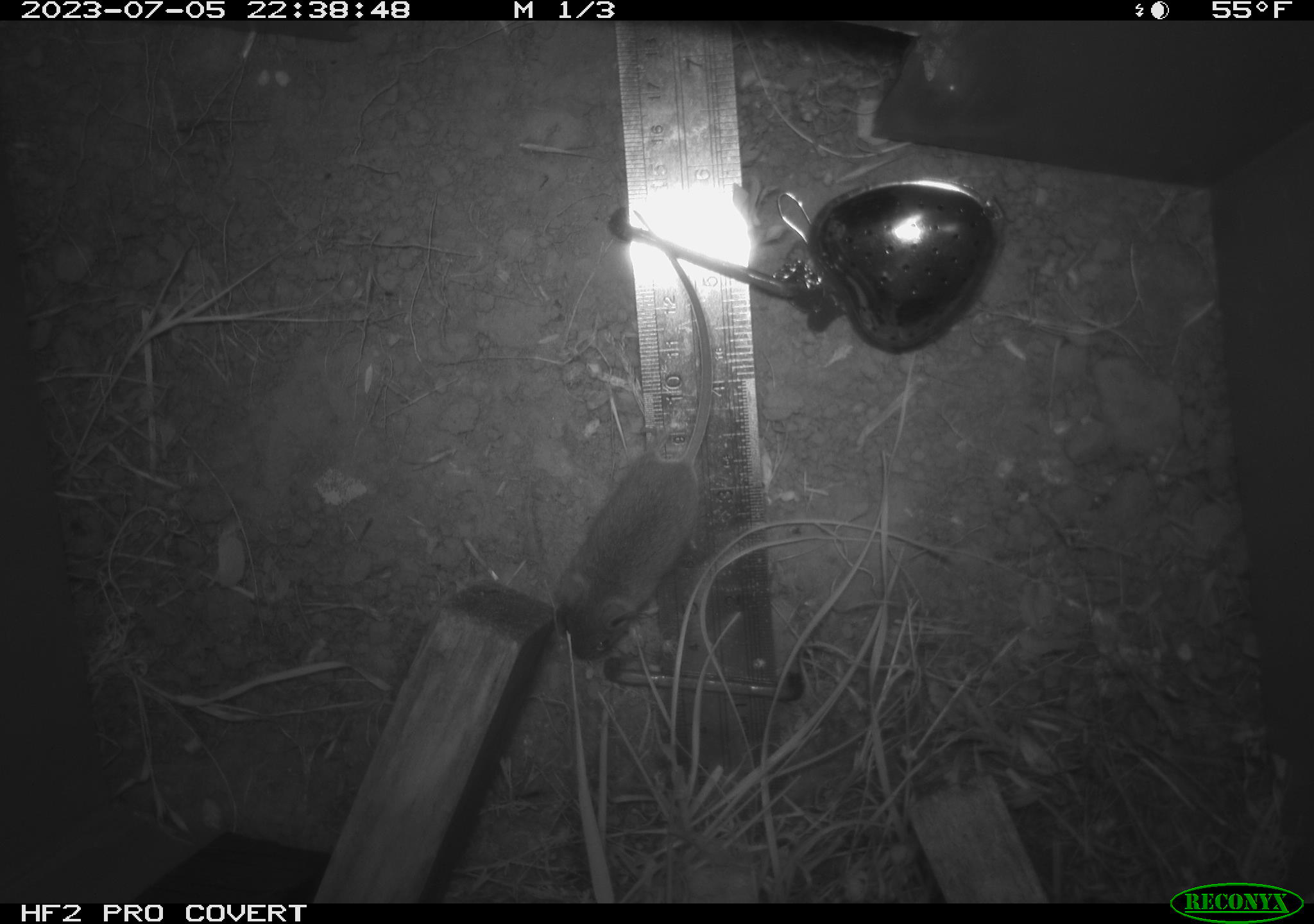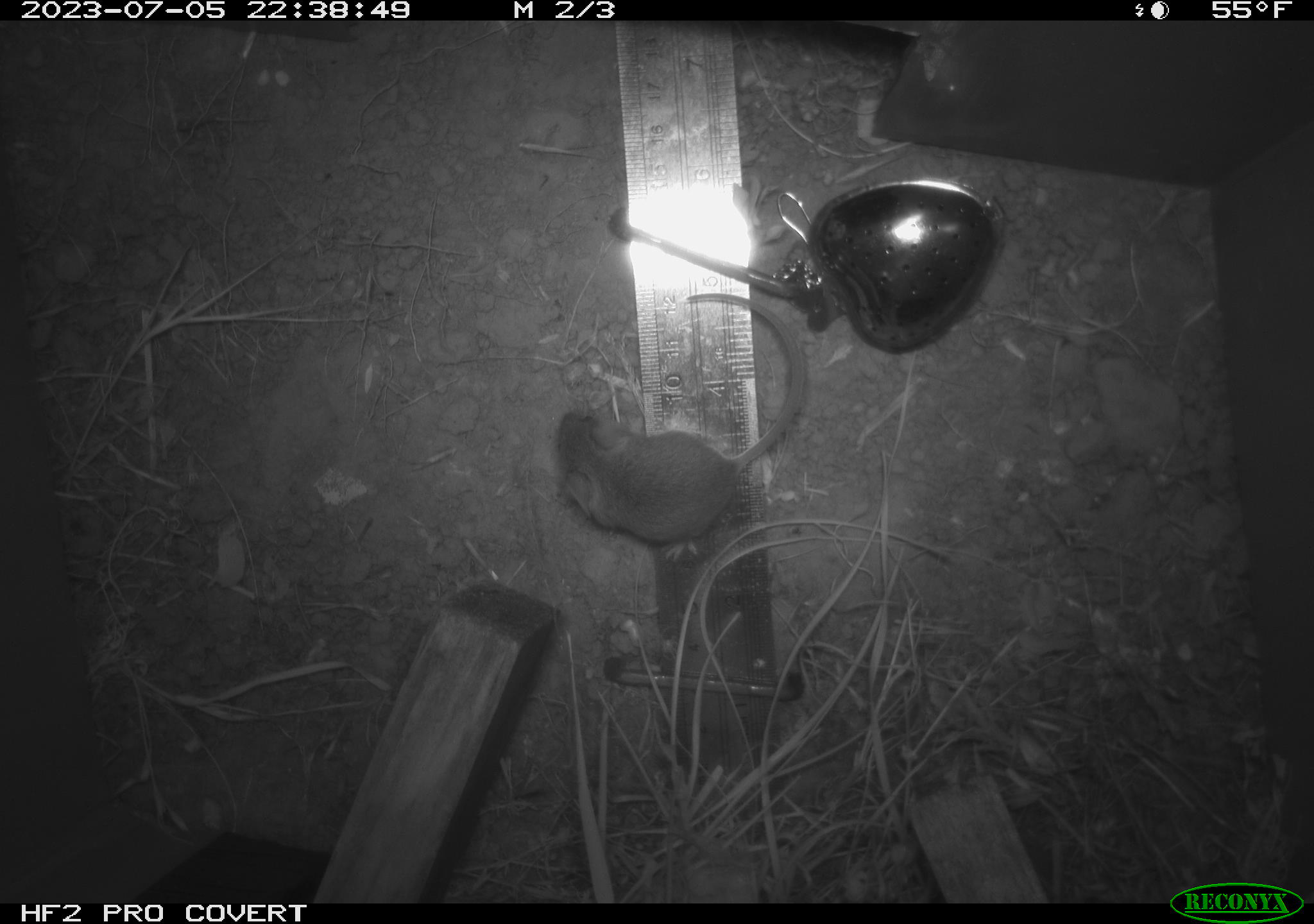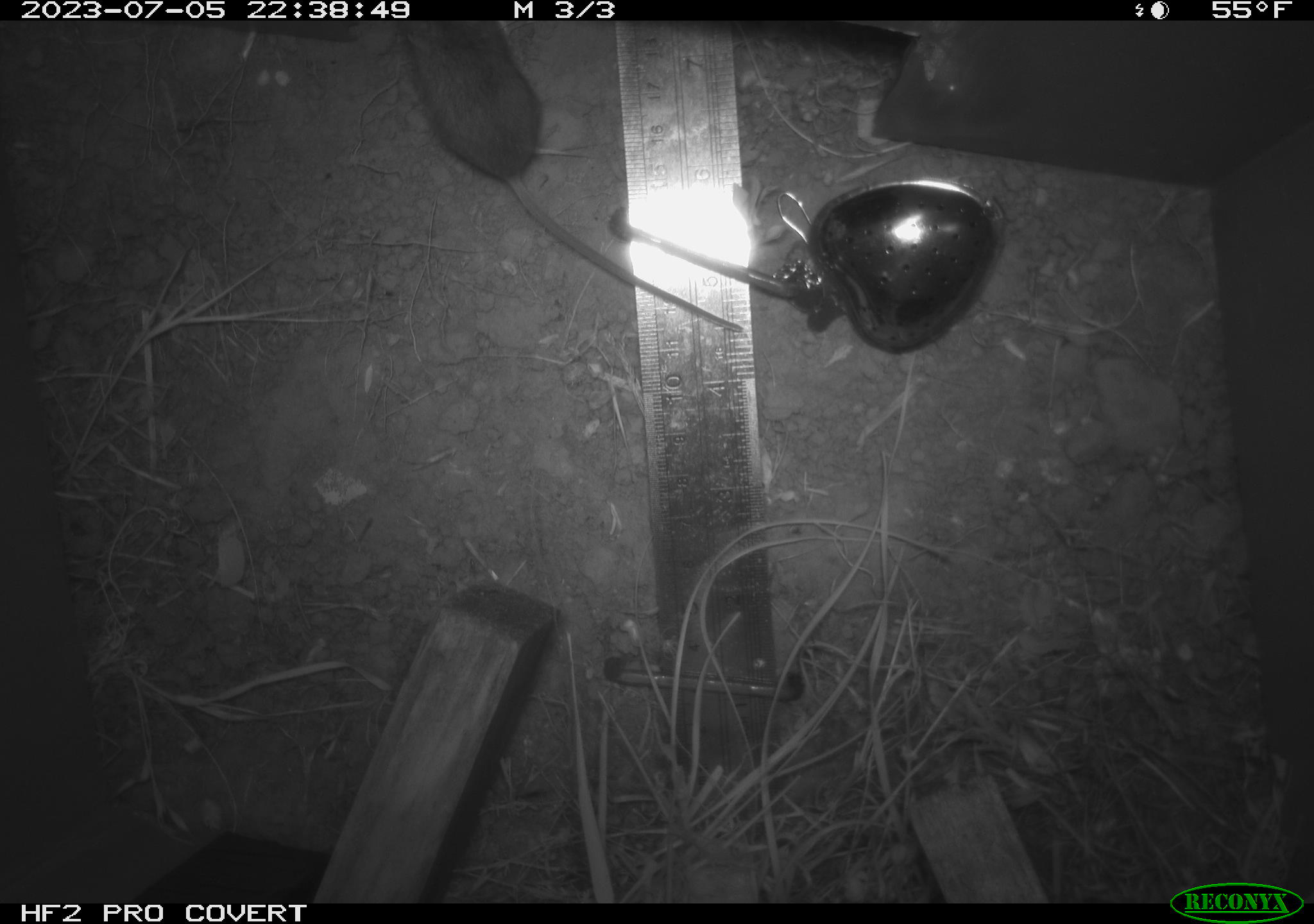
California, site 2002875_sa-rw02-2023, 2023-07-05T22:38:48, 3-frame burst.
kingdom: Animalia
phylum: Chordata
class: Mammalia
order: Rodentia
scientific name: Rodentia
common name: mouse species